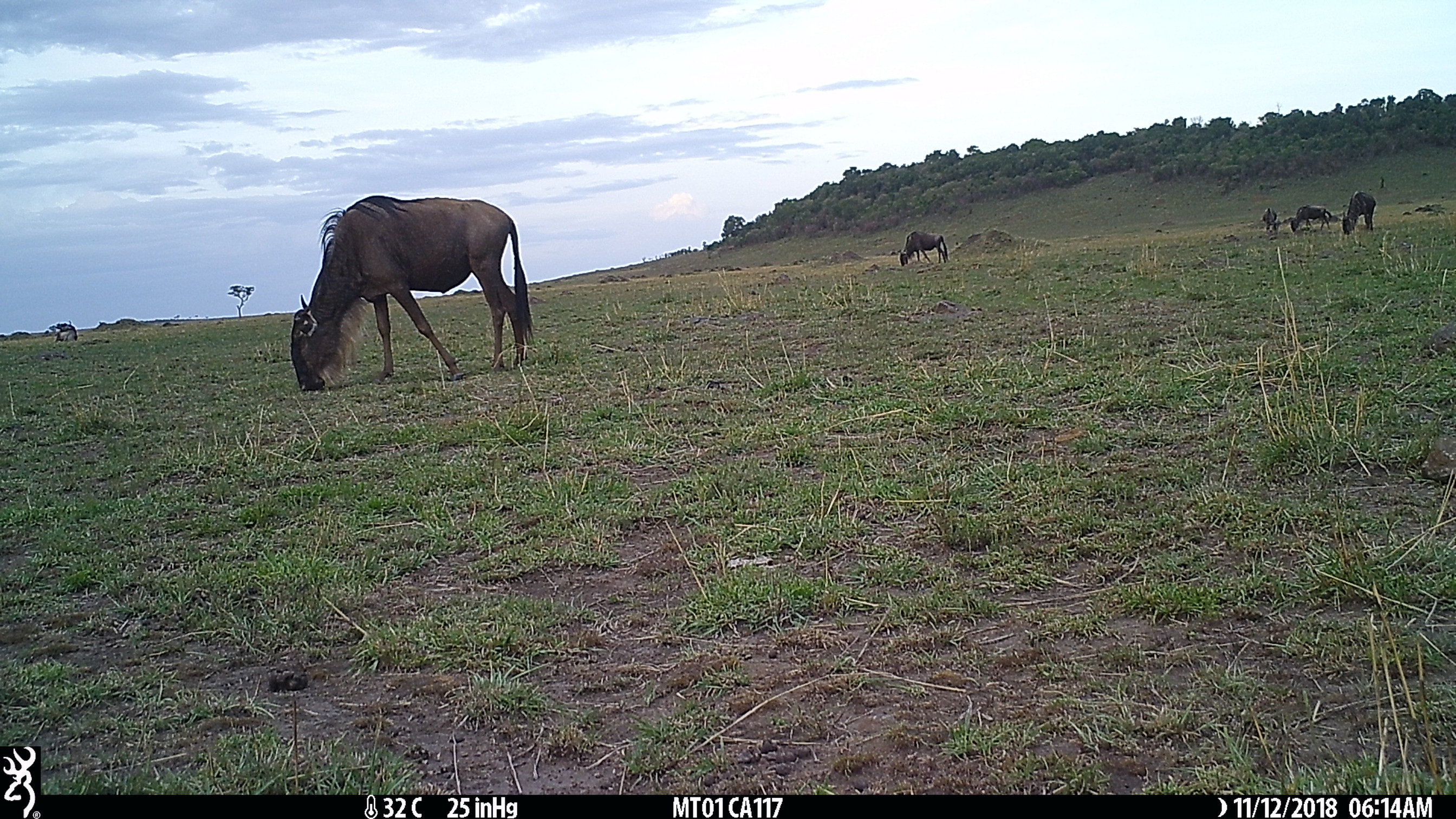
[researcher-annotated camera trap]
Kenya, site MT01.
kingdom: Animalia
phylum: Chordata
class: Mammalia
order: Artiodactyla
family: Bovidae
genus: Connochaetes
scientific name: Connochaetes taurinus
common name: blue wildebeest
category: wildebeest